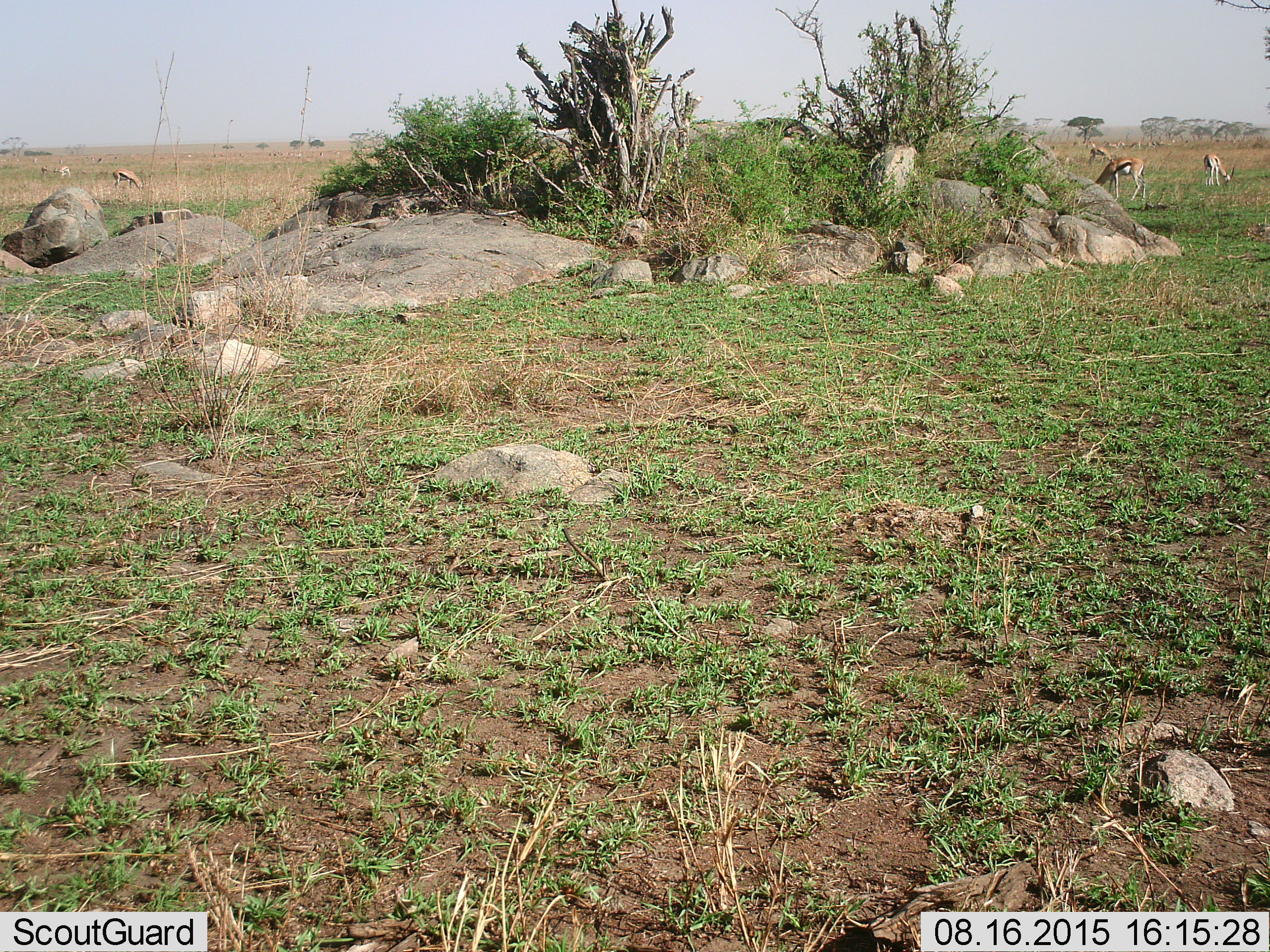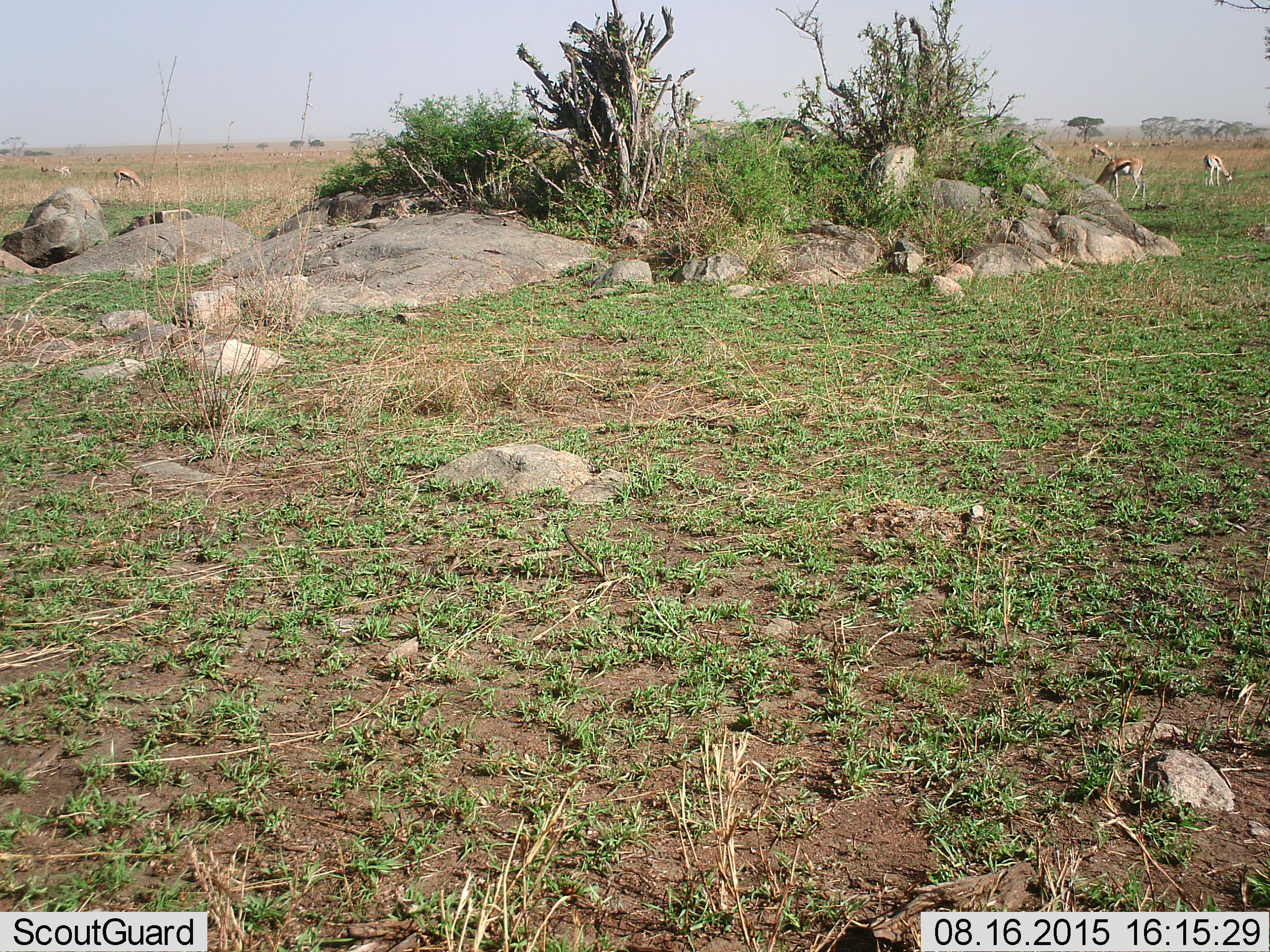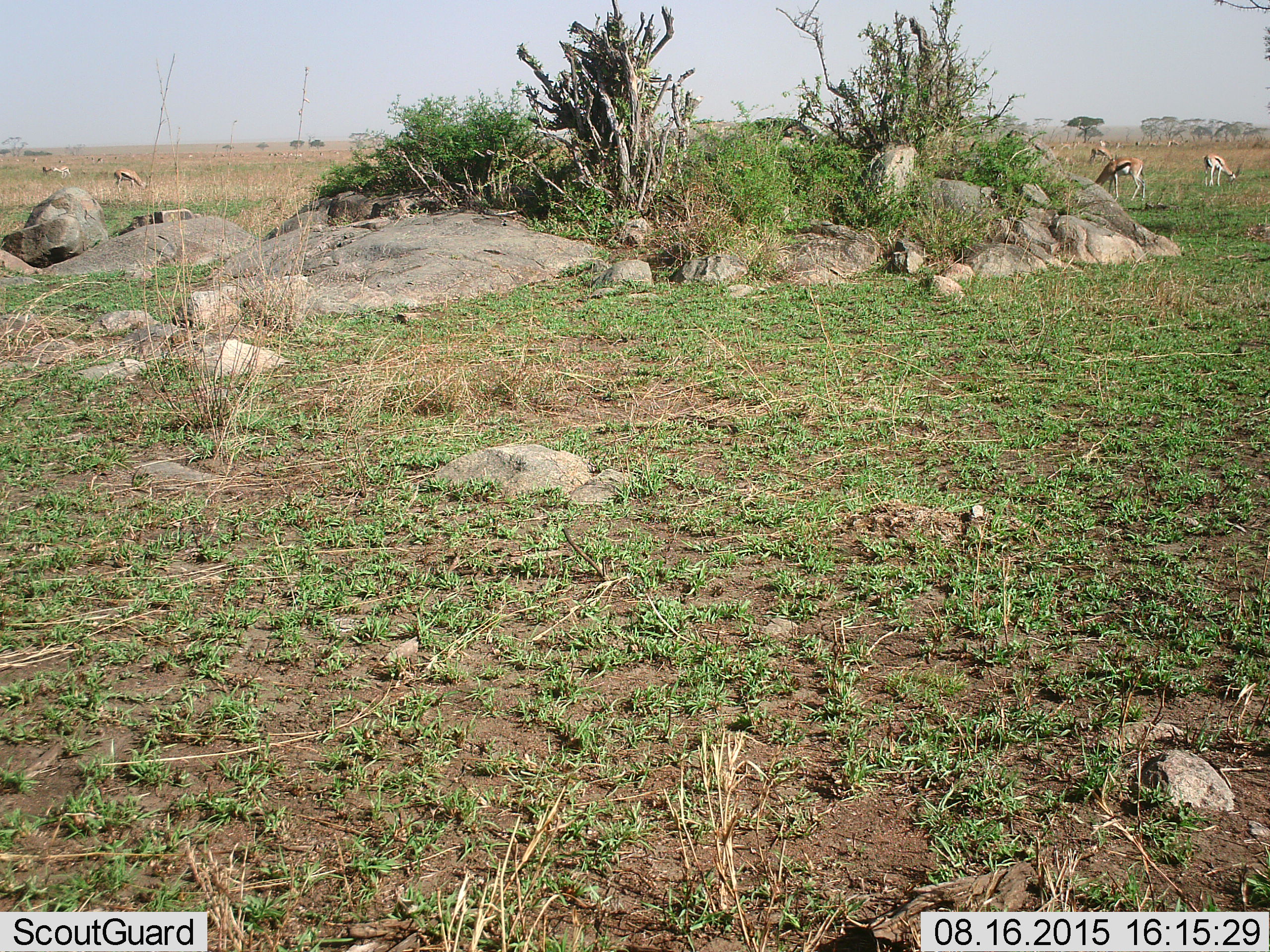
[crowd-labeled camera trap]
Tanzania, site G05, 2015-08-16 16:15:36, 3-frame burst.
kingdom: Animalia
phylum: Chordata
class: Mammalia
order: Artiodactyla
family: Bovidae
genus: Eudorcas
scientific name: Eudorcas thomsonii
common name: thomson's gazelle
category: gazellethomsons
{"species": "gazellethomsons (thomson's gazelle) (Eudorcas thomsonii)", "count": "11-50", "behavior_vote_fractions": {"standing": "43%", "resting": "0%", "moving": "36%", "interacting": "7%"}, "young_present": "7%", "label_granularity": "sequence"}